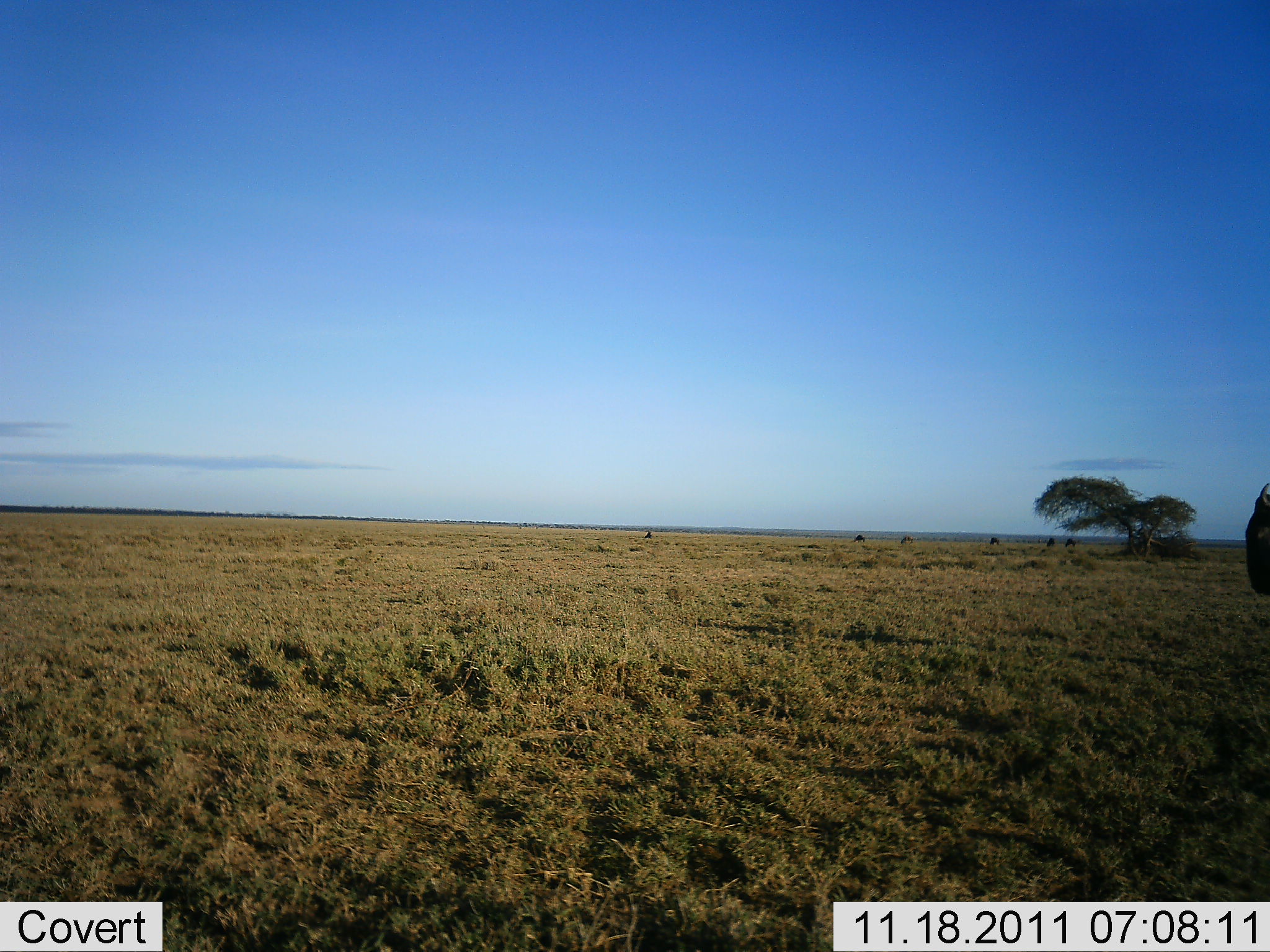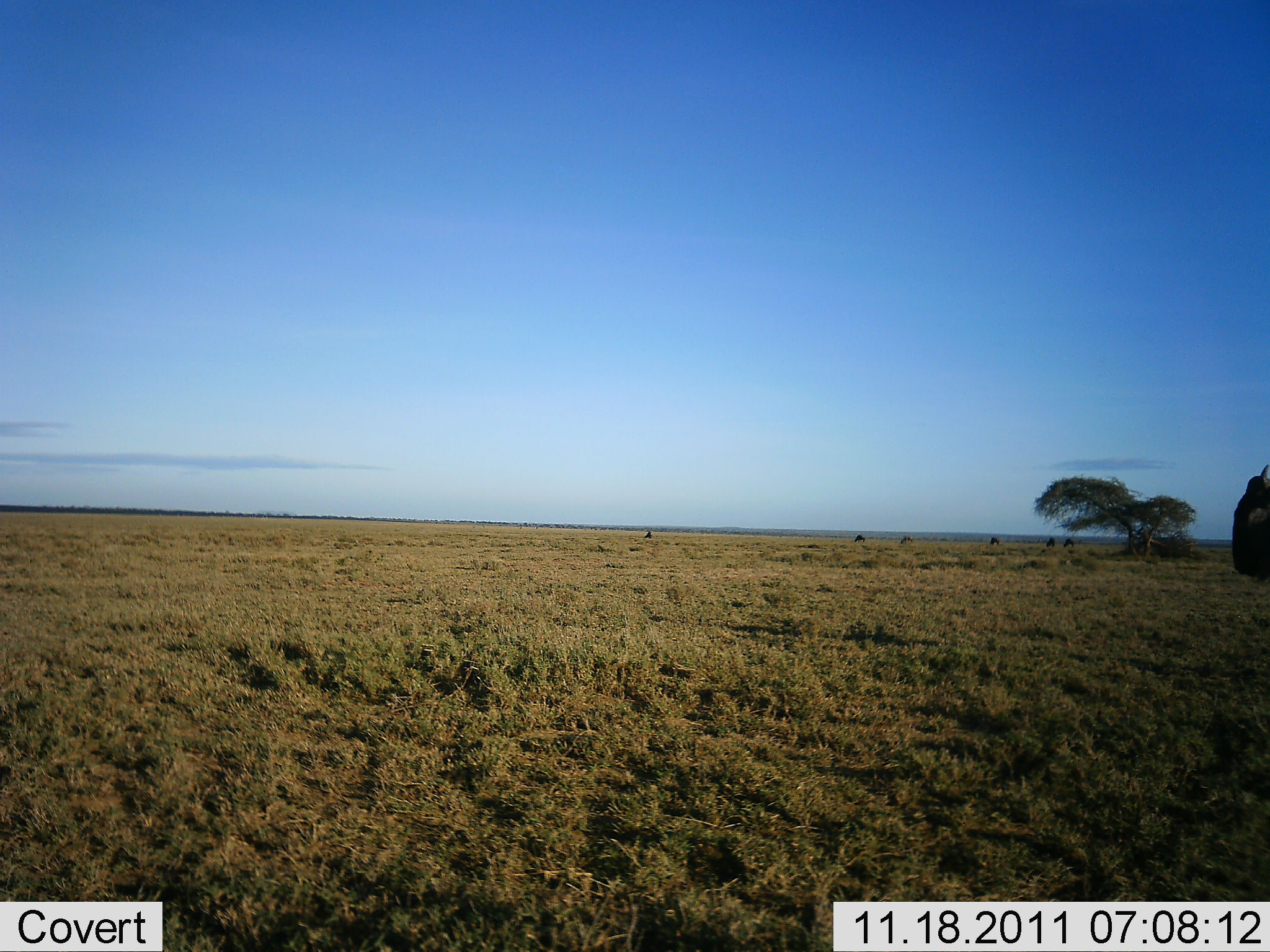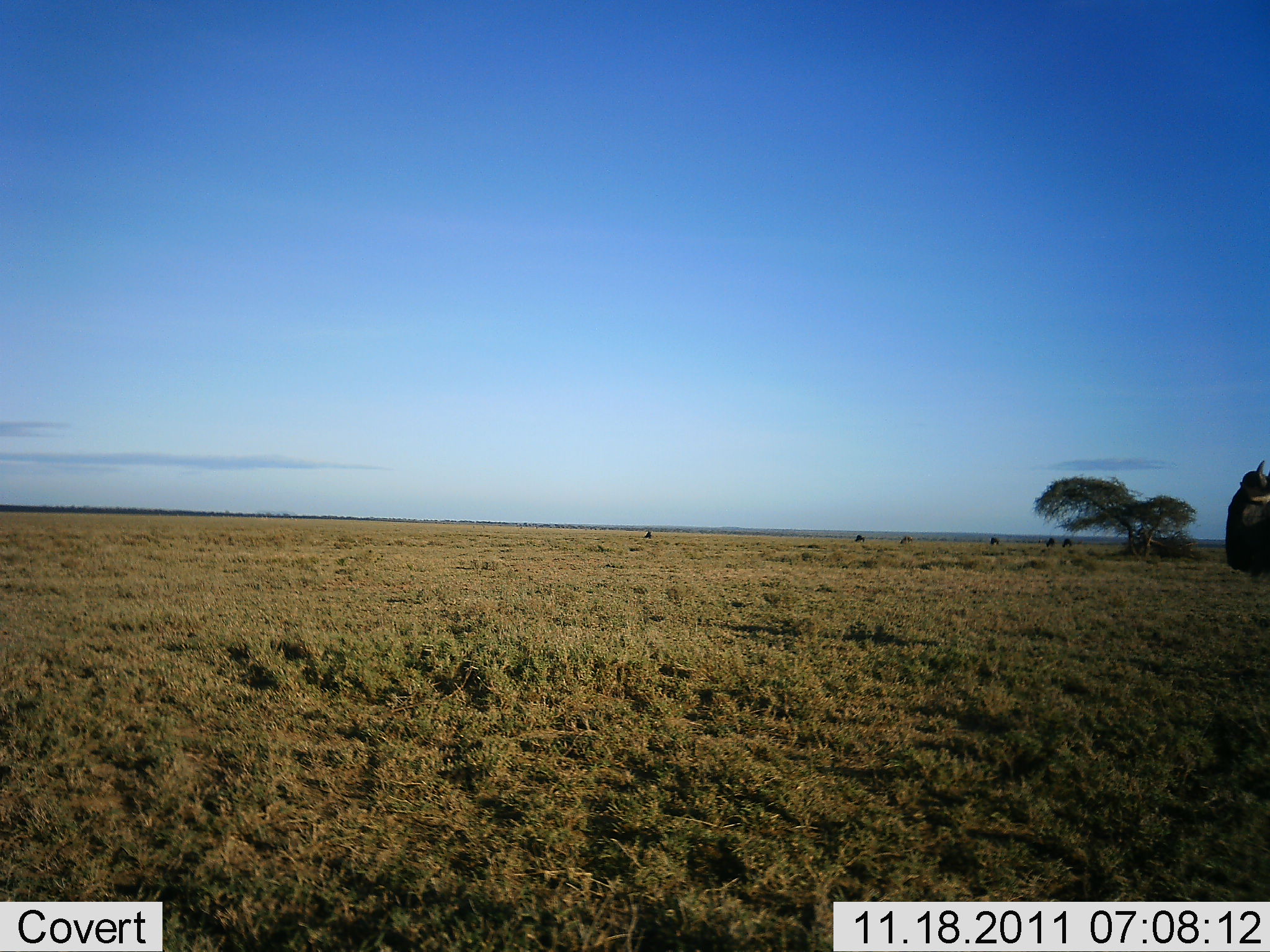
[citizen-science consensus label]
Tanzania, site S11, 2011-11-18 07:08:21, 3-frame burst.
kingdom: Animalia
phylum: Chordata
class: Mammalia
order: Artiodactyla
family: Bovidae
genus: Connochaetes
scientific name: Connochaetes taurinus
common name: blue wildebeest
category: wildebeest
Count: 1.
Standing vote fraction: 75%.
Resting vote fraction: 0%.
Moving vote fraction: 33%.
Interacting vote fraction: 0%.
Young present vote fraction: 0%.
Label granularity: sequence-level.